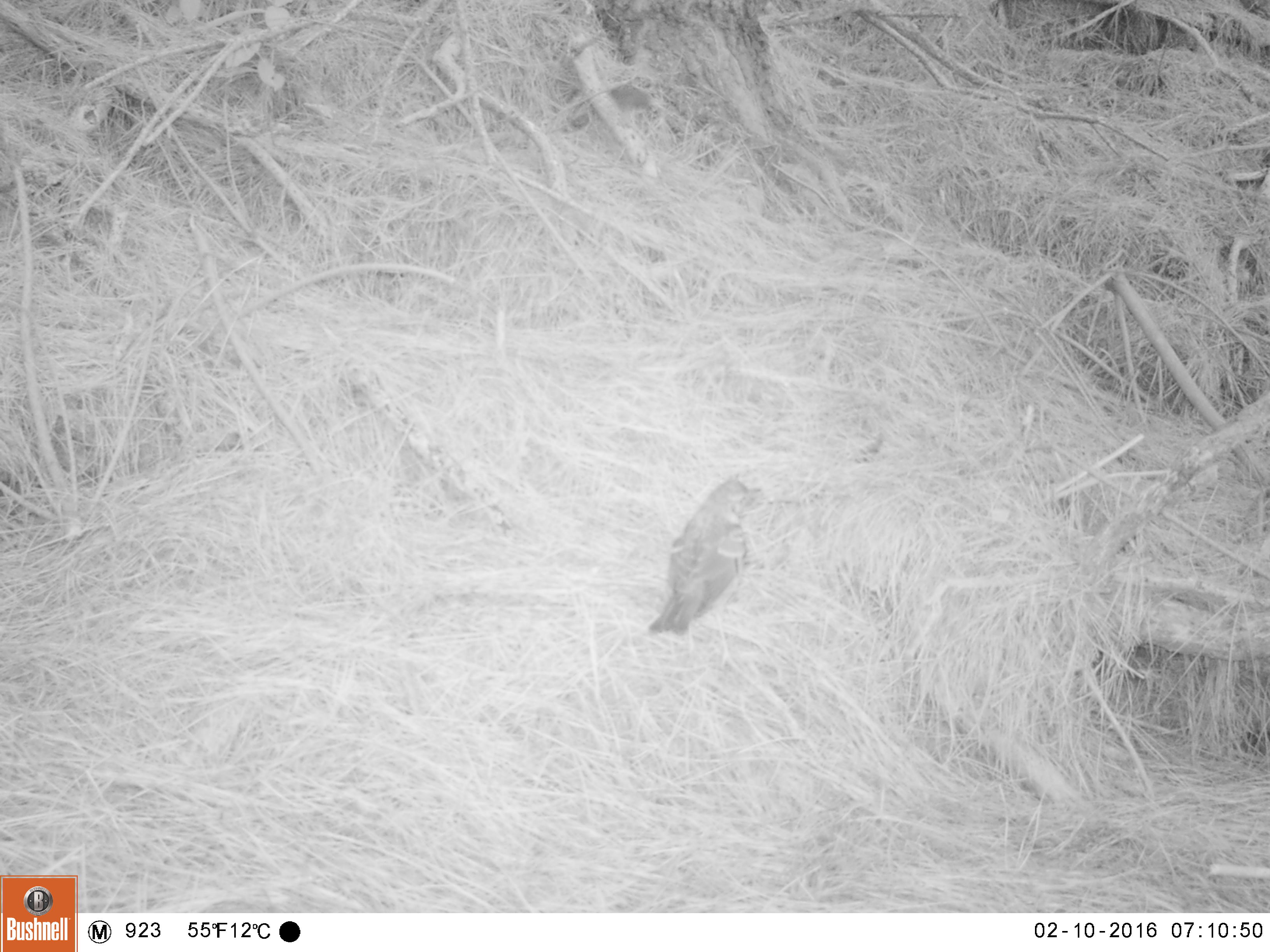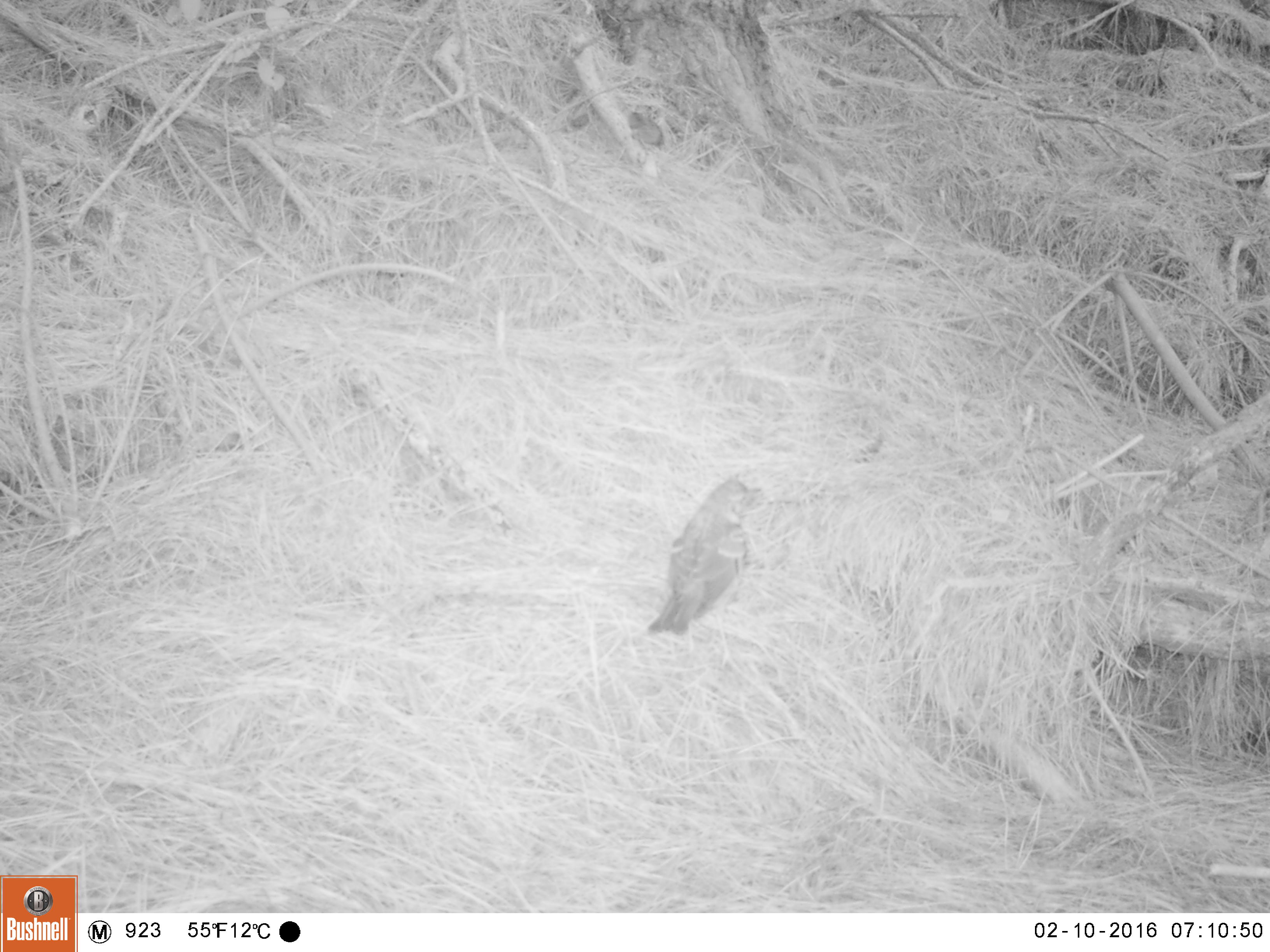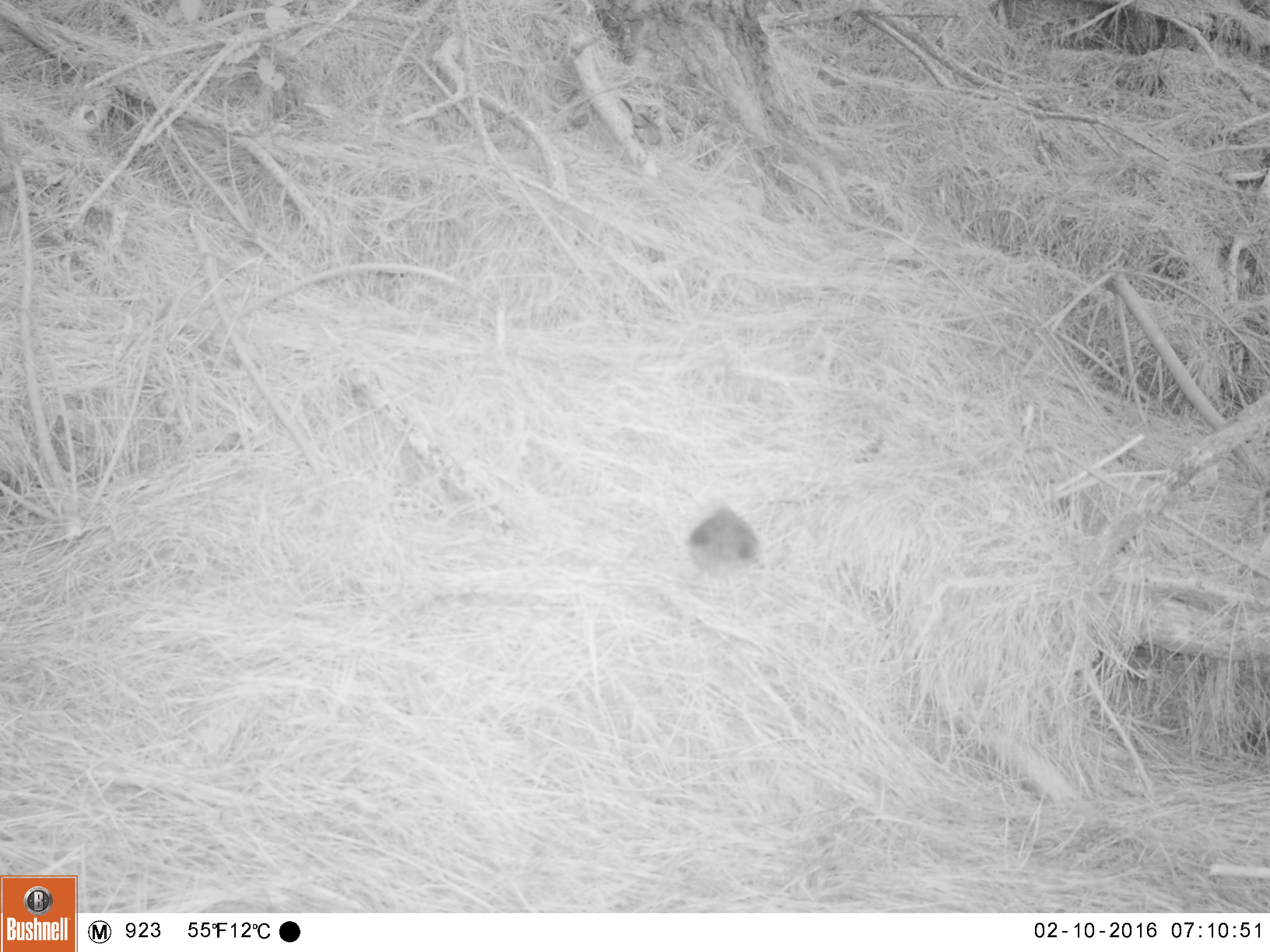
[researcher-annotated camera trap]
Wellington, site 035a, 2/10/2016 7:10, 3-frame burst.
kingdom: Animalia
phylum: Chordata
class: Aves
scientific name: Aves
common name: bird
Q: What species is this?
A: Bird (Aves).